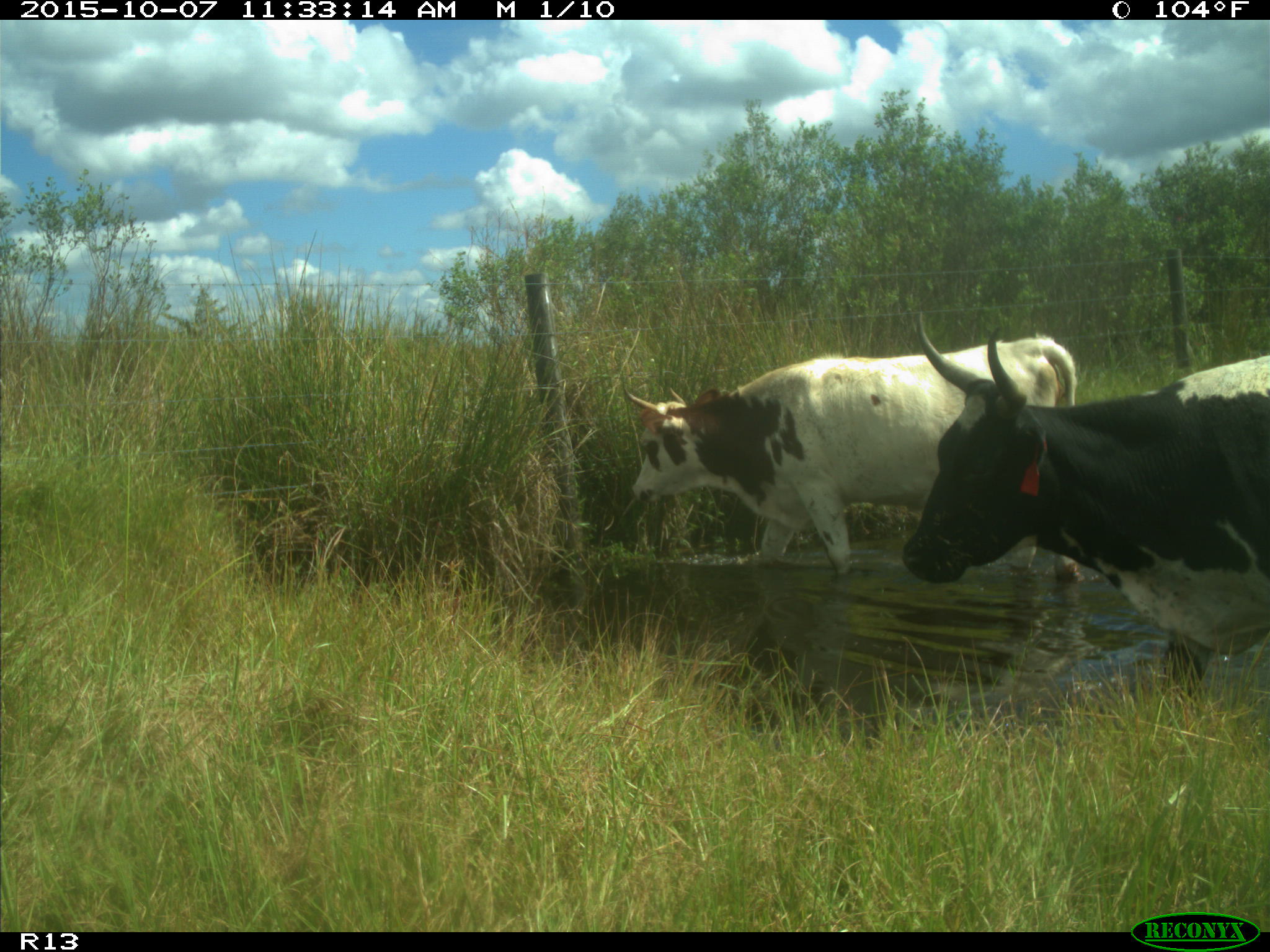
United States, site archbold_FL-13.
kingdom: Animalia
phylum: Chordata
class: Mammalia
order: Artiodactyla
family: Bovidae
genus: Bos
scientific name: Bos taurus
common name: domestic cow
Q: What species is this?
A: Bos taurus (domestic cow).